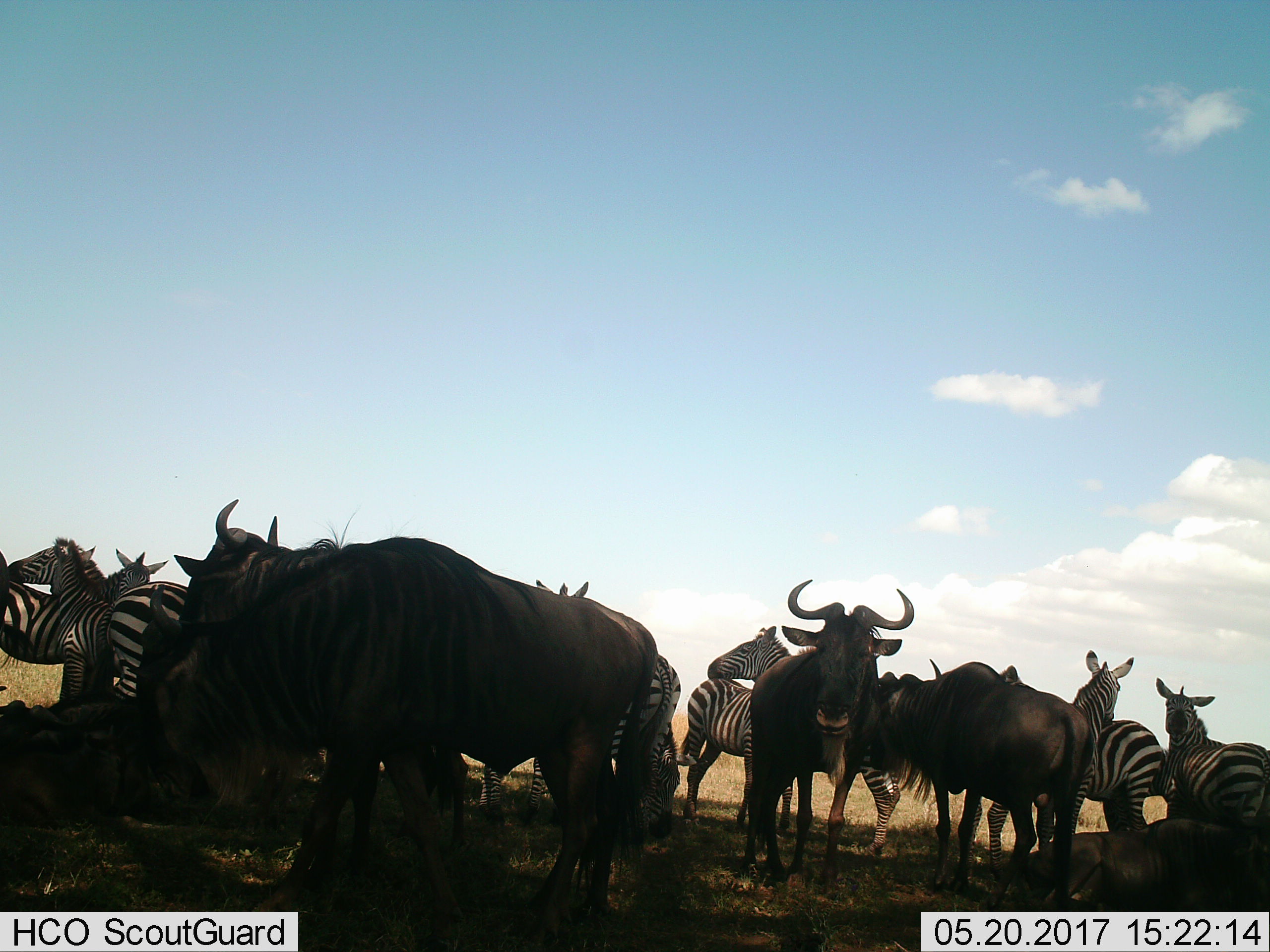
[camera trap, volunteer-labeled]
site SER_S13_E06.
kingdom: Animalia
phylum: Chordata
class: Mammalia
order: Artiodactyla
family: Bovidae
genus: Connochaetes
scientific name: Connochaetes taurinus taurinus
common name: blue wildebeest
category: wildebeestblue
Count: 6.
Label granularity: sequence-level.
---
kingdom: Animalia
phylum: Chordata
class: Mammalia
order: Perissodactyla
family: Equidae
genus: Equus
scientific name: Equus quagga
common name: plains zebra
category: zebraplains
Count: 10.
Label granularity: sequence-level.